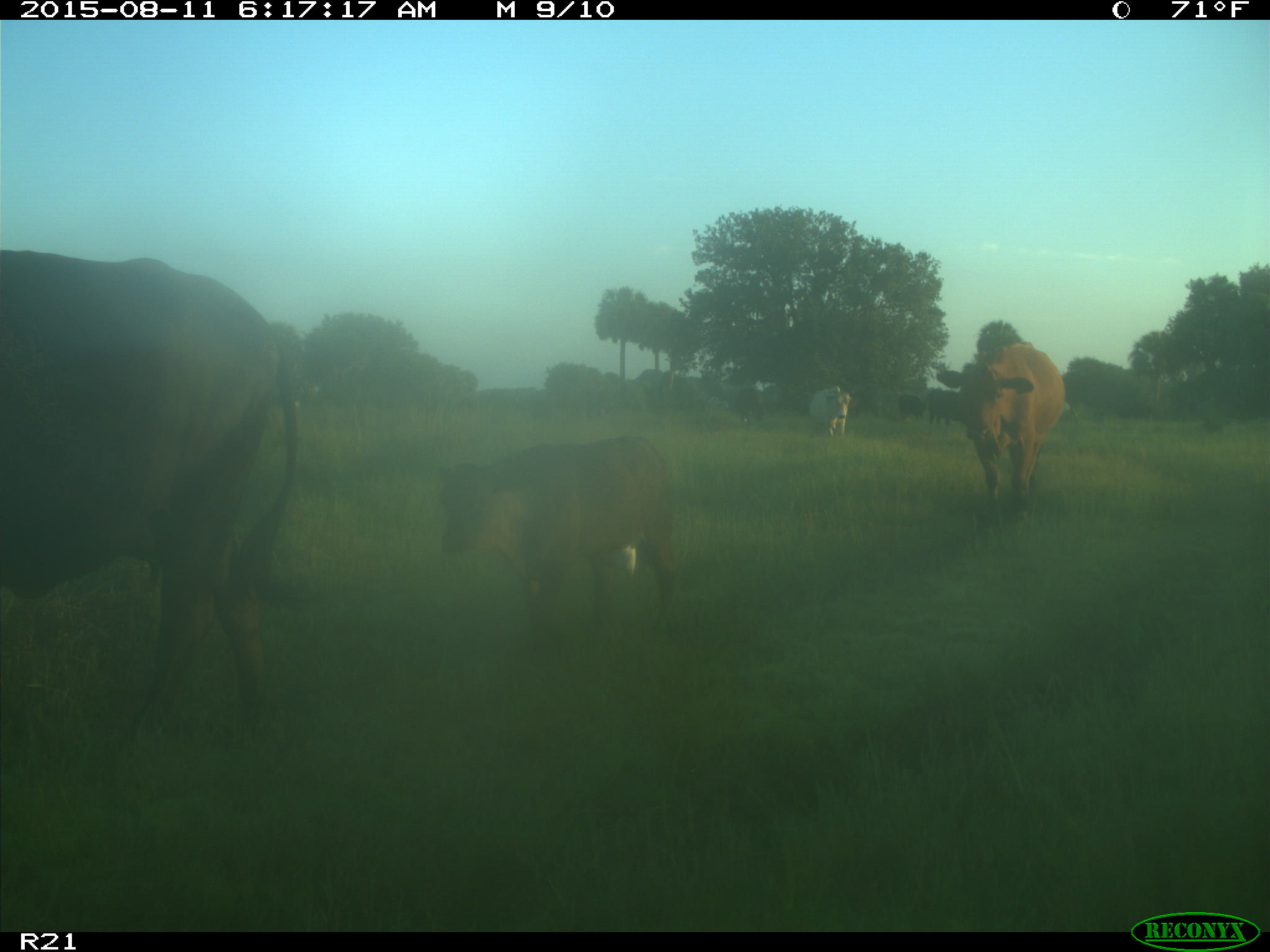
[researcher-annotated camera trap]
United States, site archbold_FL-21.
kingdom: Animalia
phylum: Chordata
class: Mammalia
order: Artiodactyla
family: Bovidae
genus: Bos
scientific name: Bos taurus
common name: domestic cow